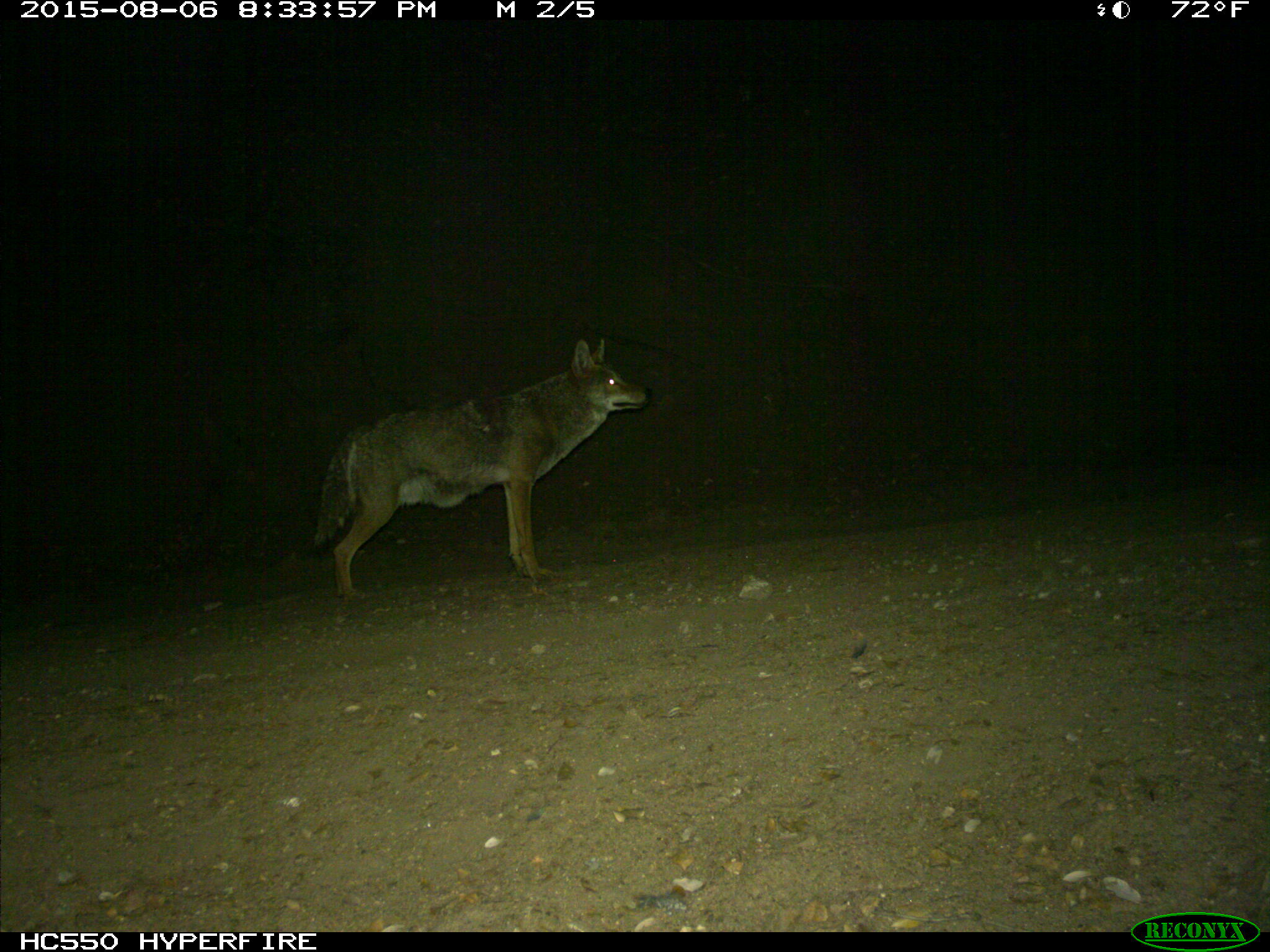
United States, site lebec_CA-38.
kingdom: Animalia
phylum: Chordata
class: Mammalia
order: Carnivora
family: Canidae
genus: Canis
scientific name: Canis latrans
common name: coyote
Canis latrans (coyote).